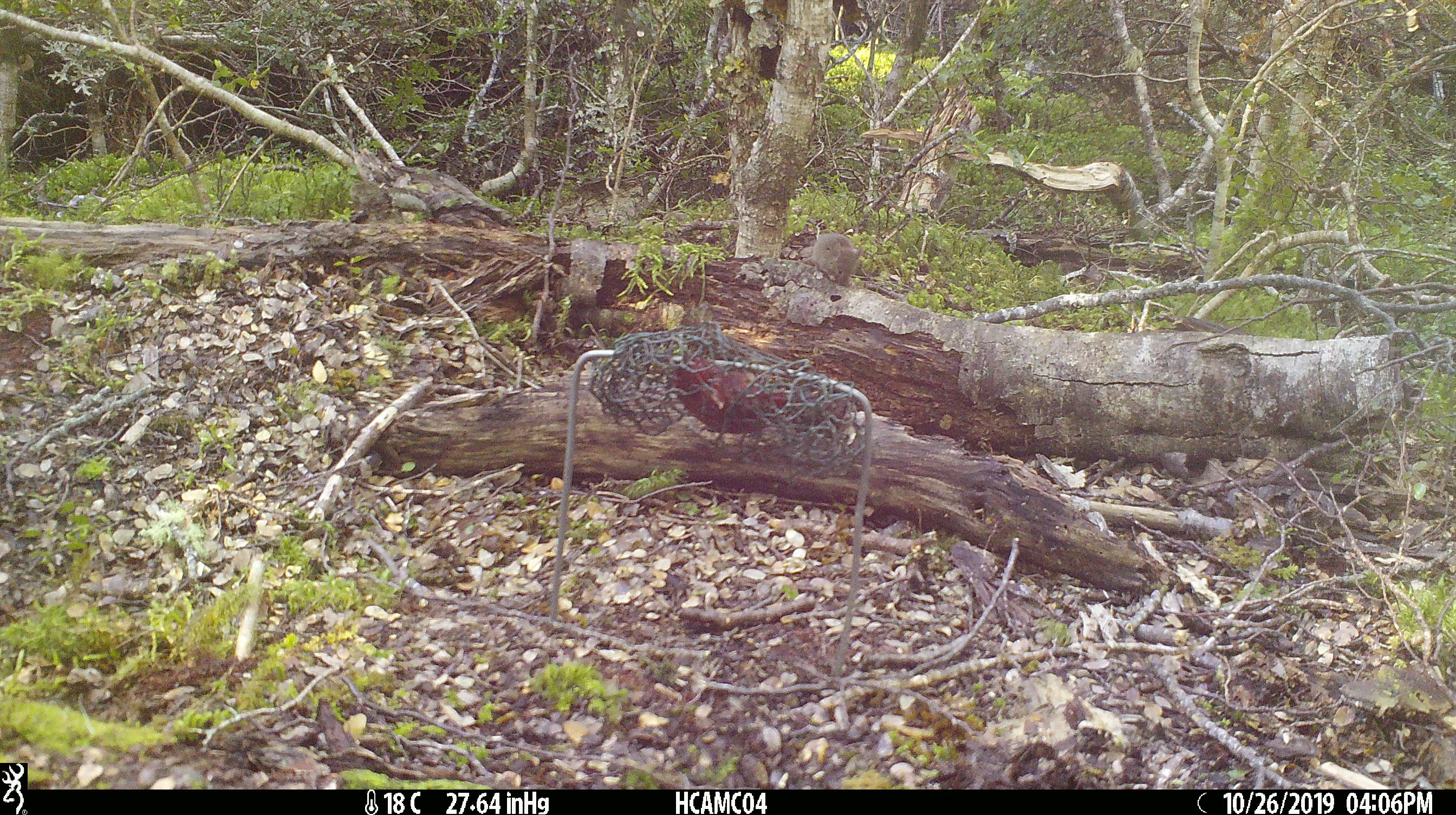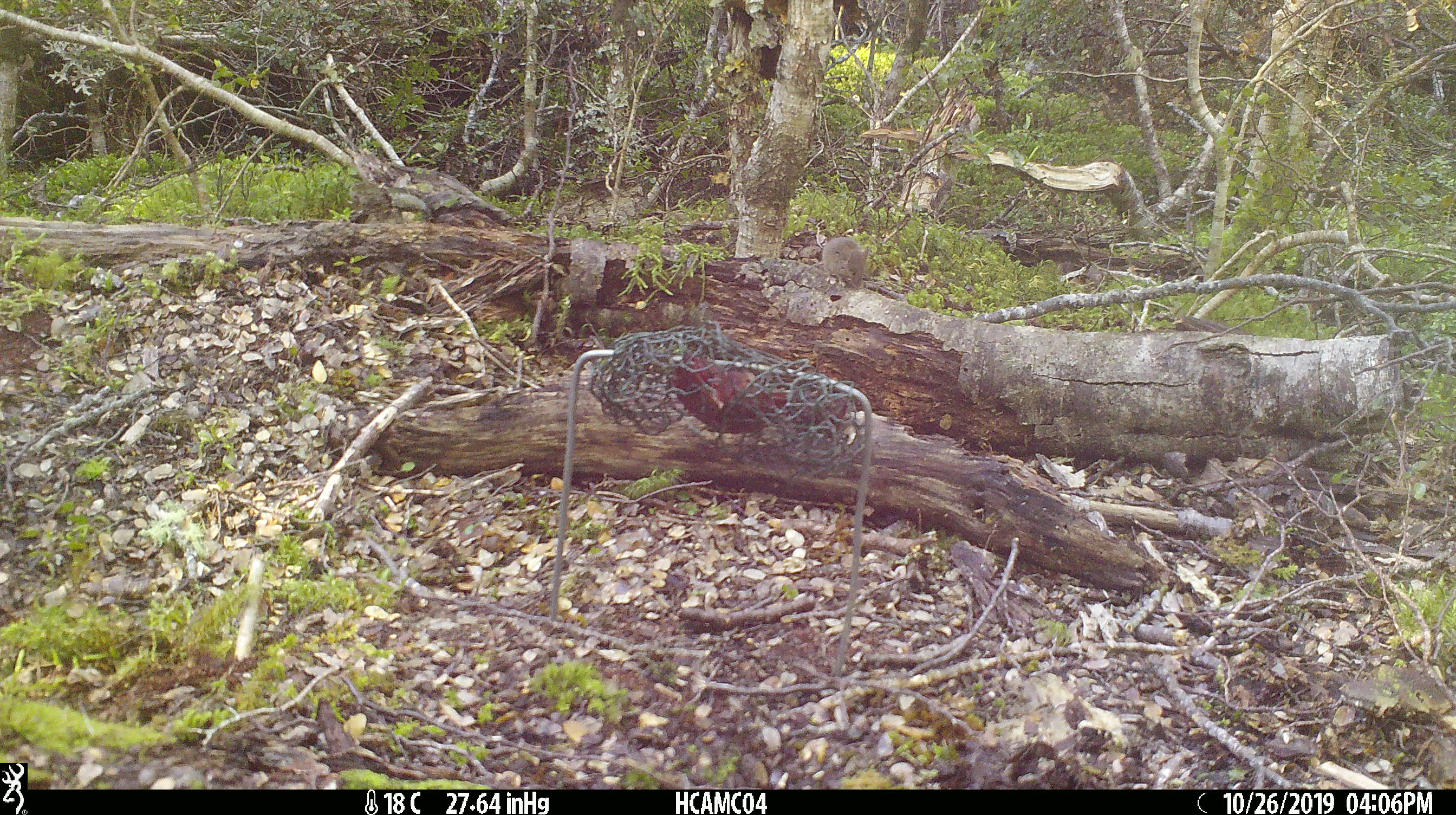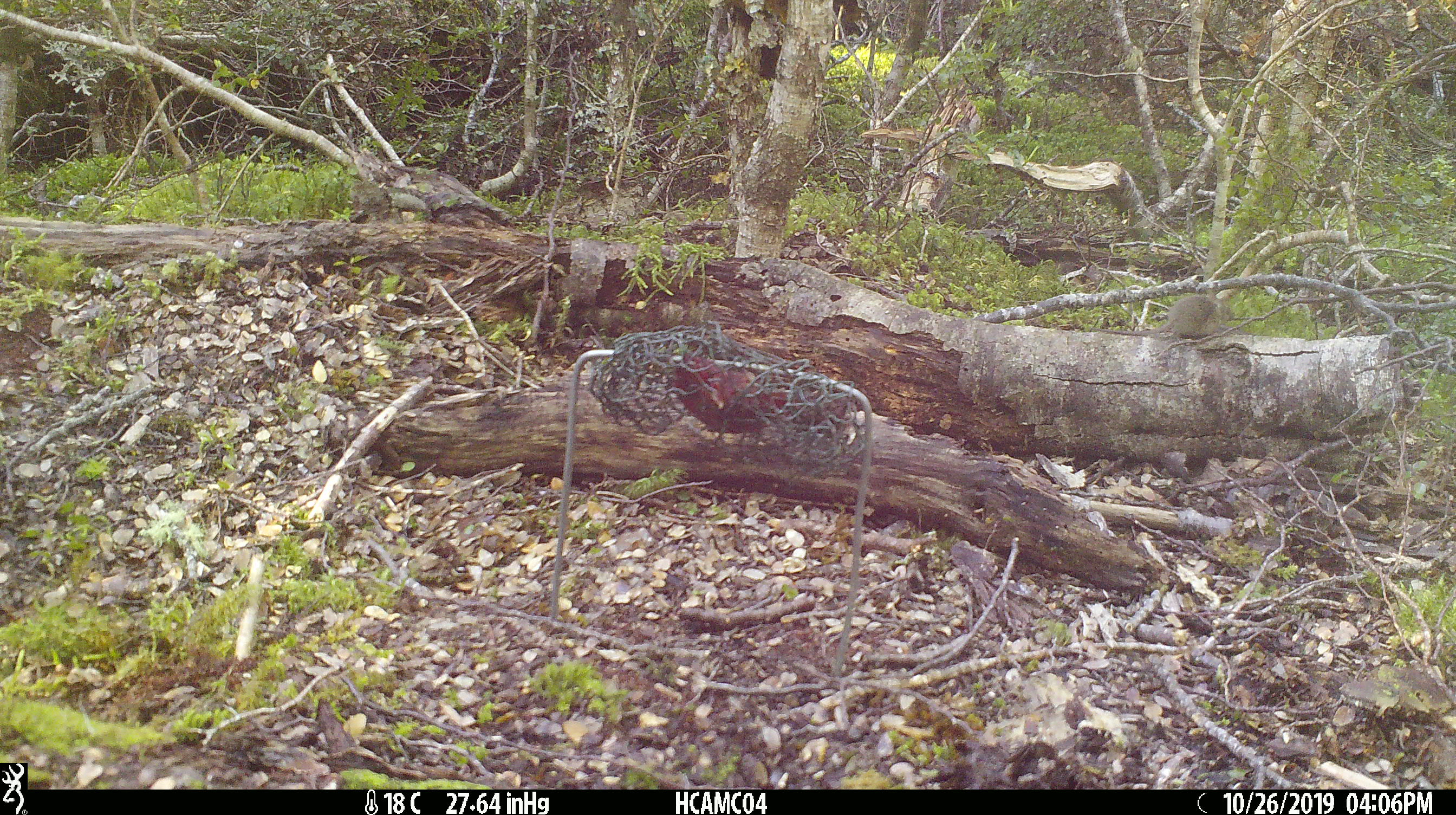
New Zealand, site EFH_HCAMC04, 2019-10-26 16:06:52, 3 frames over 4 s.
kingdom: Animalia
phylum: Chordata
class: Mammalia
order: Rodentia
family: Muridae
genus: Mus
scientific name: Mus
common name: mouse